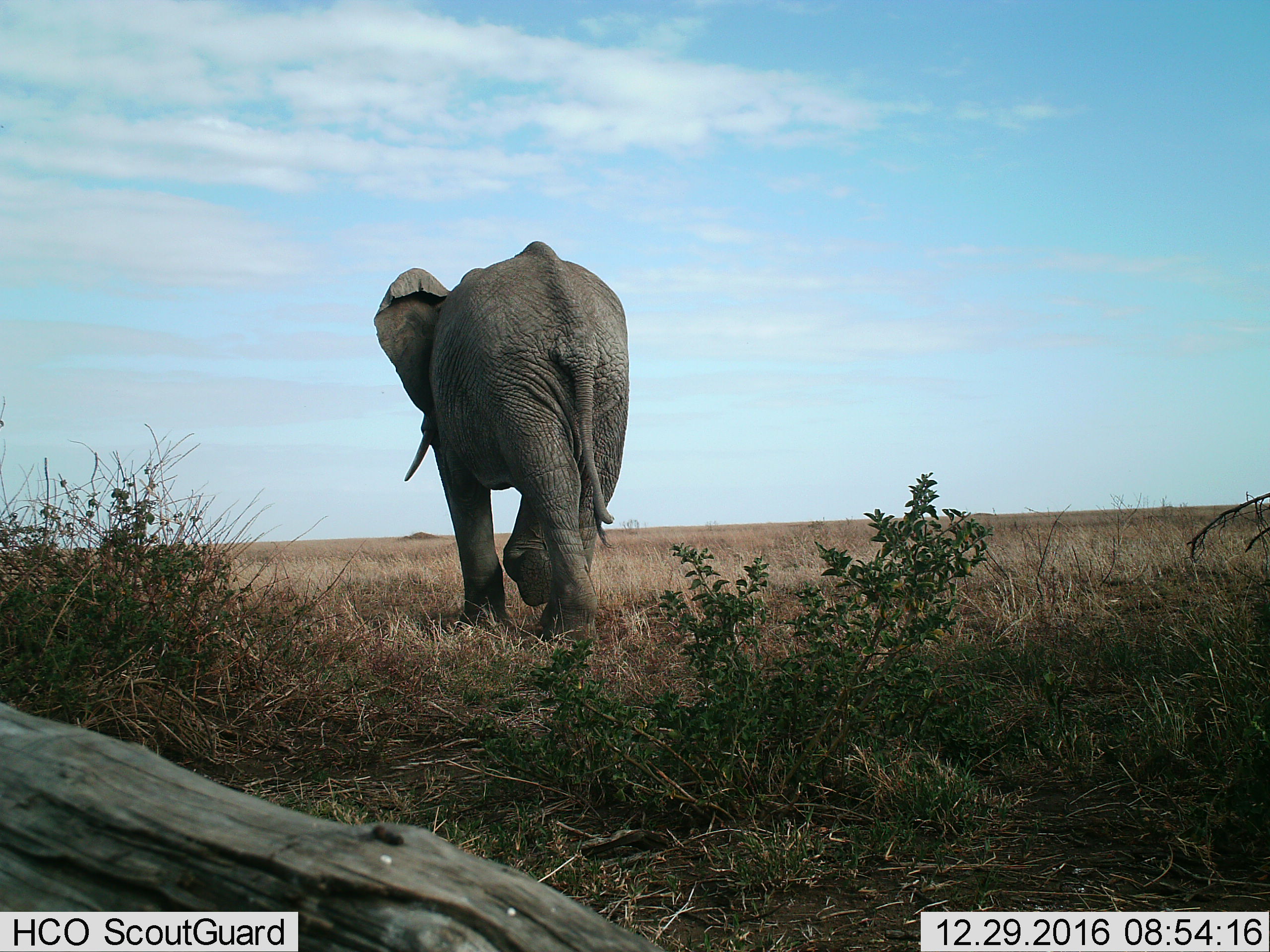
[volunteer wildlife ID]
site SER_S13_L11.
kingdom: Animalia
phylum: Chordata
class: Mammalia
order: Proboscidea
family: Elephantidae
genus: Loxodonta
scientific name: Loxodonta africana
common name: african bush elephant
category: elephant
Elephant (african bush elephant) (Loxodonta africana), count 1. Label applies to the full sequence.